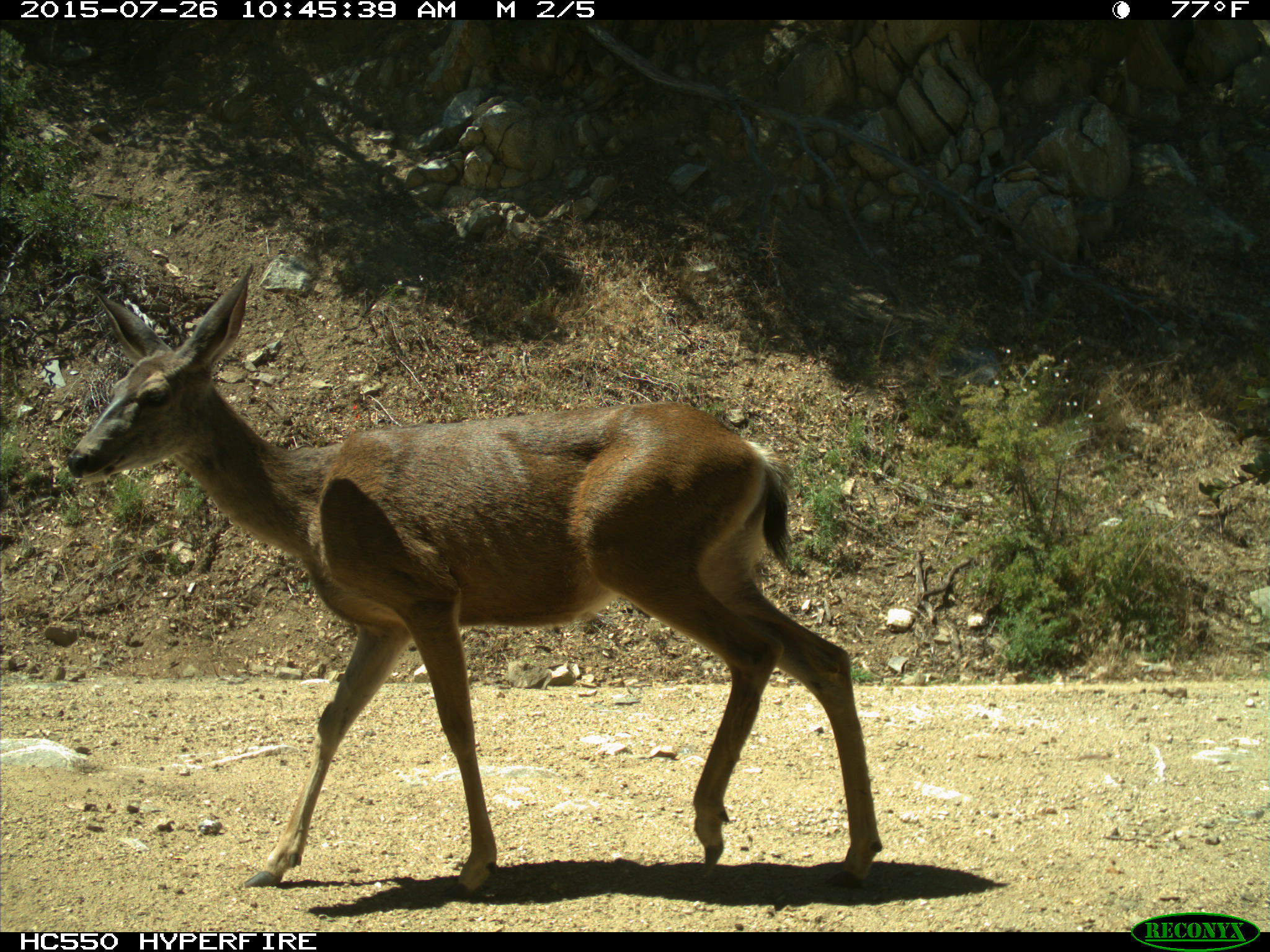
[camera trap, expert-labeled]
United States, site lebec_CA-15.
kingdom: Animalia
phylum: Chordata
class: Mammalia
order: Artiodactyla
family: Cervidae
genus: Odocoileus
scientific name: Odocoileus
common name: deer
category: unidentified deer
Unidentified deer (deer) (Odocoileus).